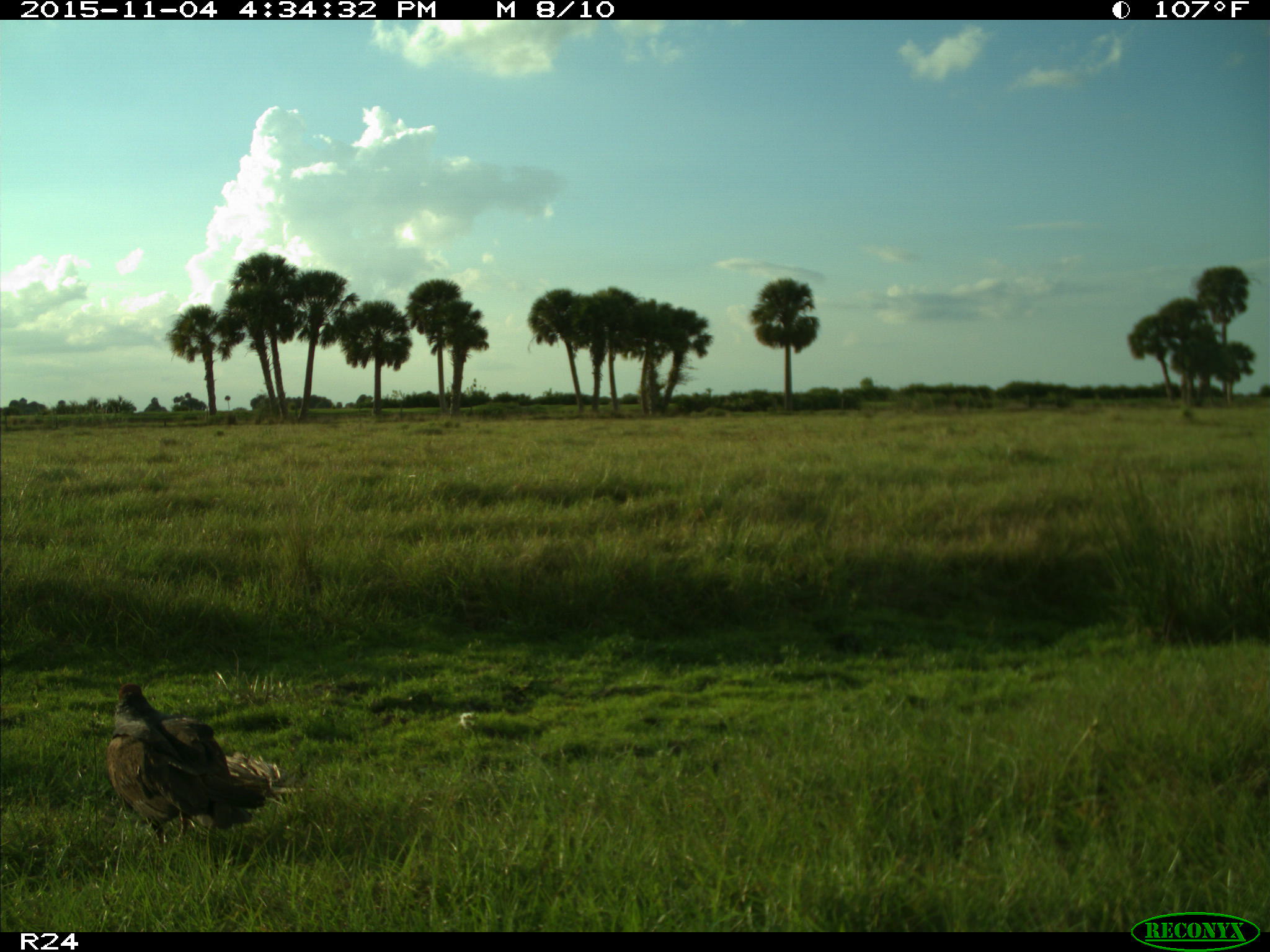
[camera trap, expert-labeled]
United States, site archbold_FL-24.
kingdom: Animalia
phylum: Chordata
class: Aves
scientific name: Aves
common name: birds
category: unidentified bird